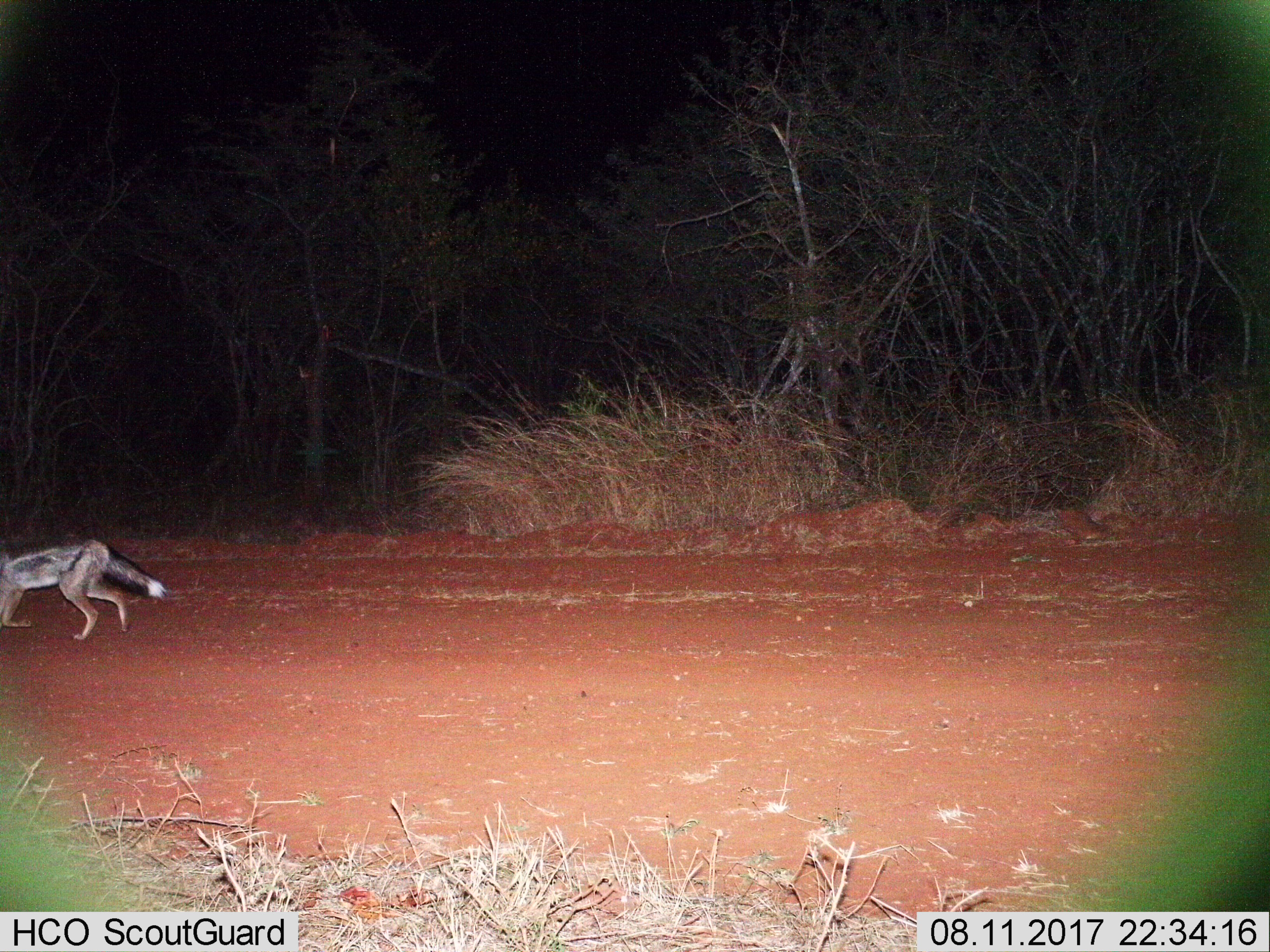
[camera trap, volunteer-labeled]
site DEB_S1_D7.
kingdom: Animalia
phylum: Chordata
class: Mammalia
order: Carnivora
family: Canidae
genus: Lupulella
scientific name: Lupulella mesomelas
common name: black-backed jackal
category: jackalblackbacked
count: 1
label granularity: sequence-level